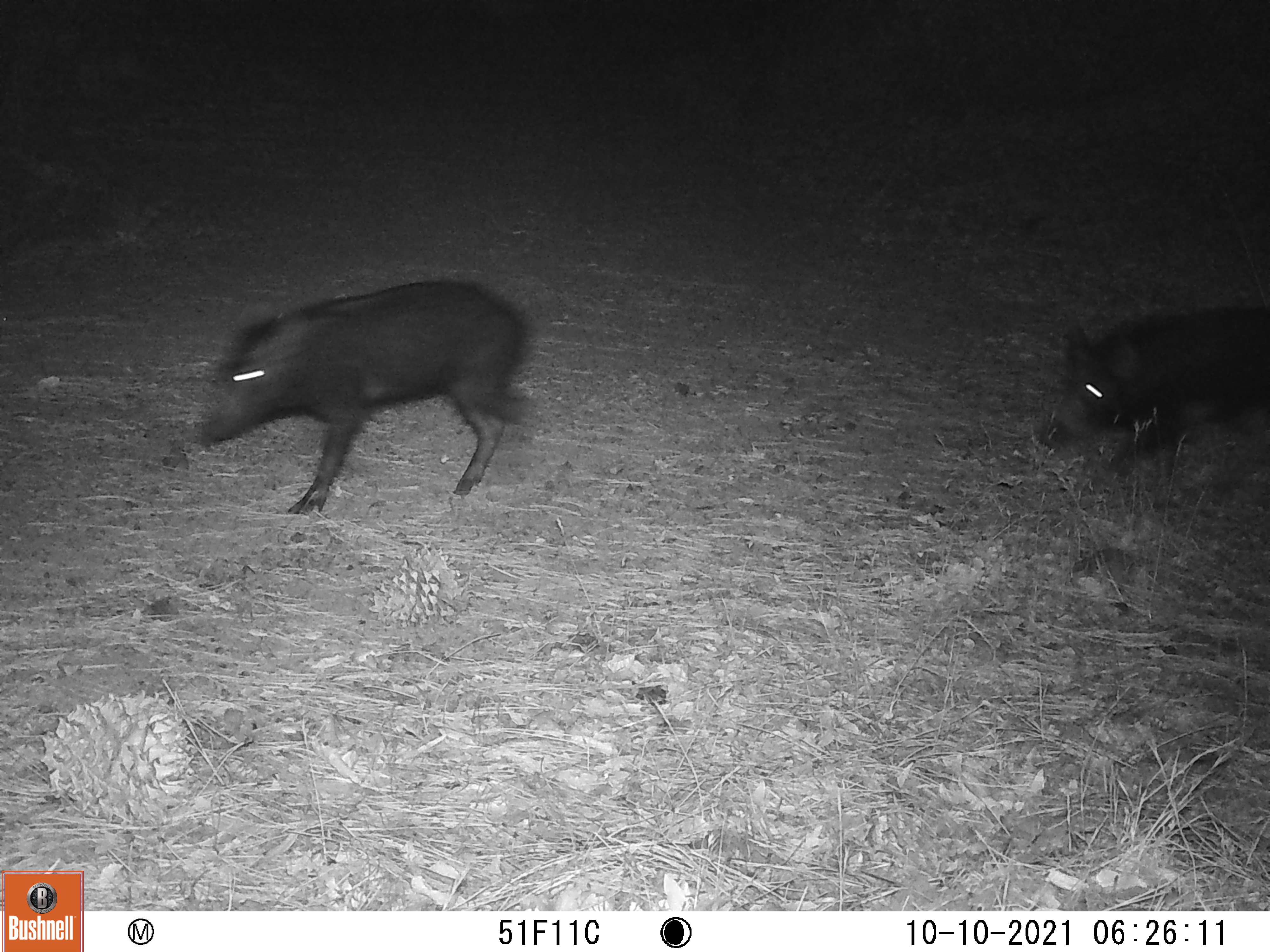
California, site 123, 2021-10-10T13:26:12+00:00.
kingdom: Animalia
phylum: Chordata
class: Mammalia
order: Artiodactyla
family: Suidae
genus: Sus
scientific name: Sus scrofa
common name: wild boar